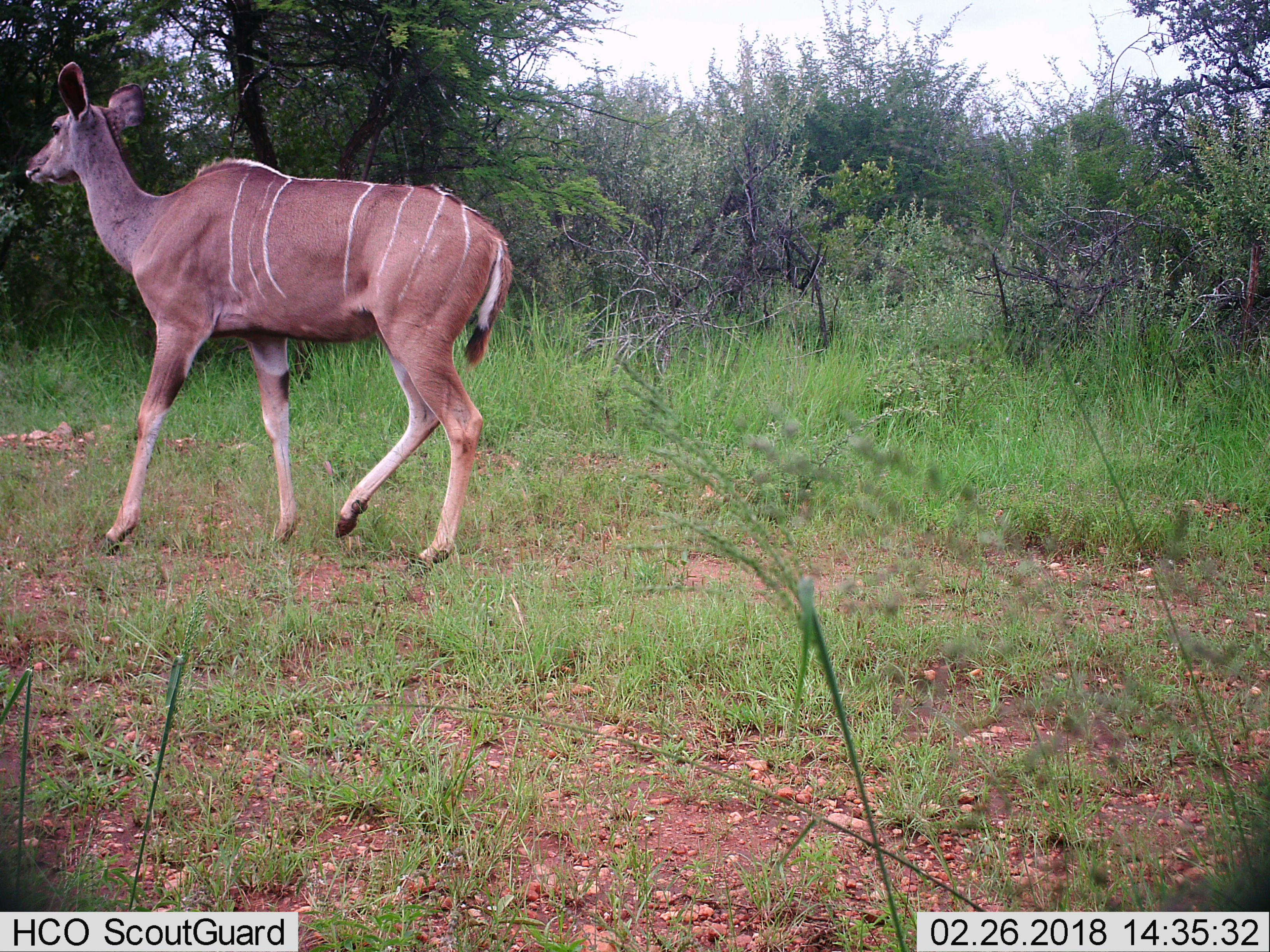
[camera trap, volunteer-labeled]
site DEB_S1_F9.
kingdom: Animalia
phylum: Chordata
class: Mammalia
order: Artiodactyla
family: Bovidae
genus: Tragelaphus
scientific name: Tragelaphus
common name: kudu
Kudu (Tragelaphus), count 1. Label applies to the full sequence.